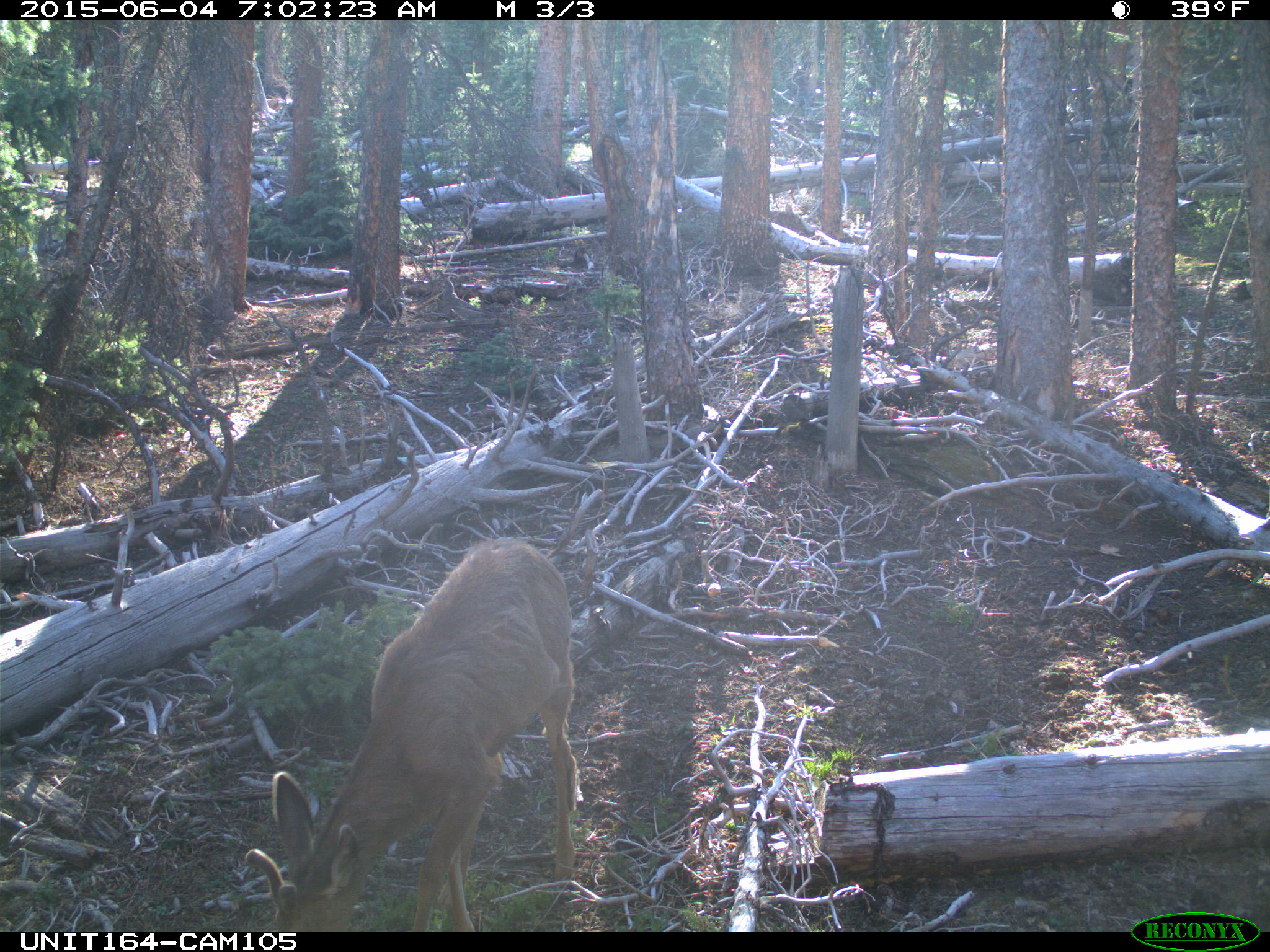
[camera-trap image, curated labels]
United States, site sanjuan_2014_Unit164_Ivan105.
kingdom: Animalia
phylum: Chordata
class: Mammalia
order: Artiodactyla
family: Cervidae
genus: Odocoileus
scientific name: Odocoileus hemionus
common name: mule deer